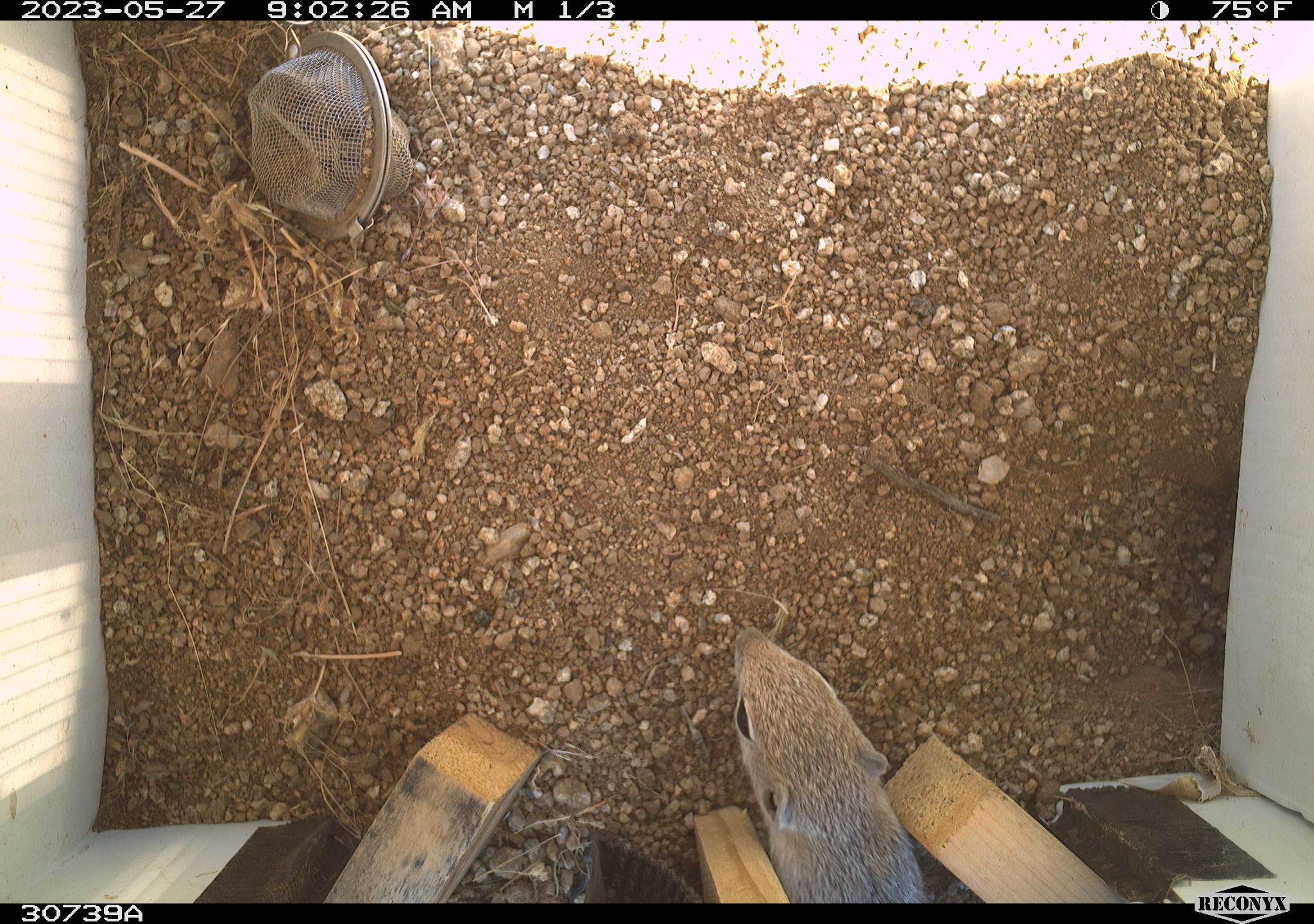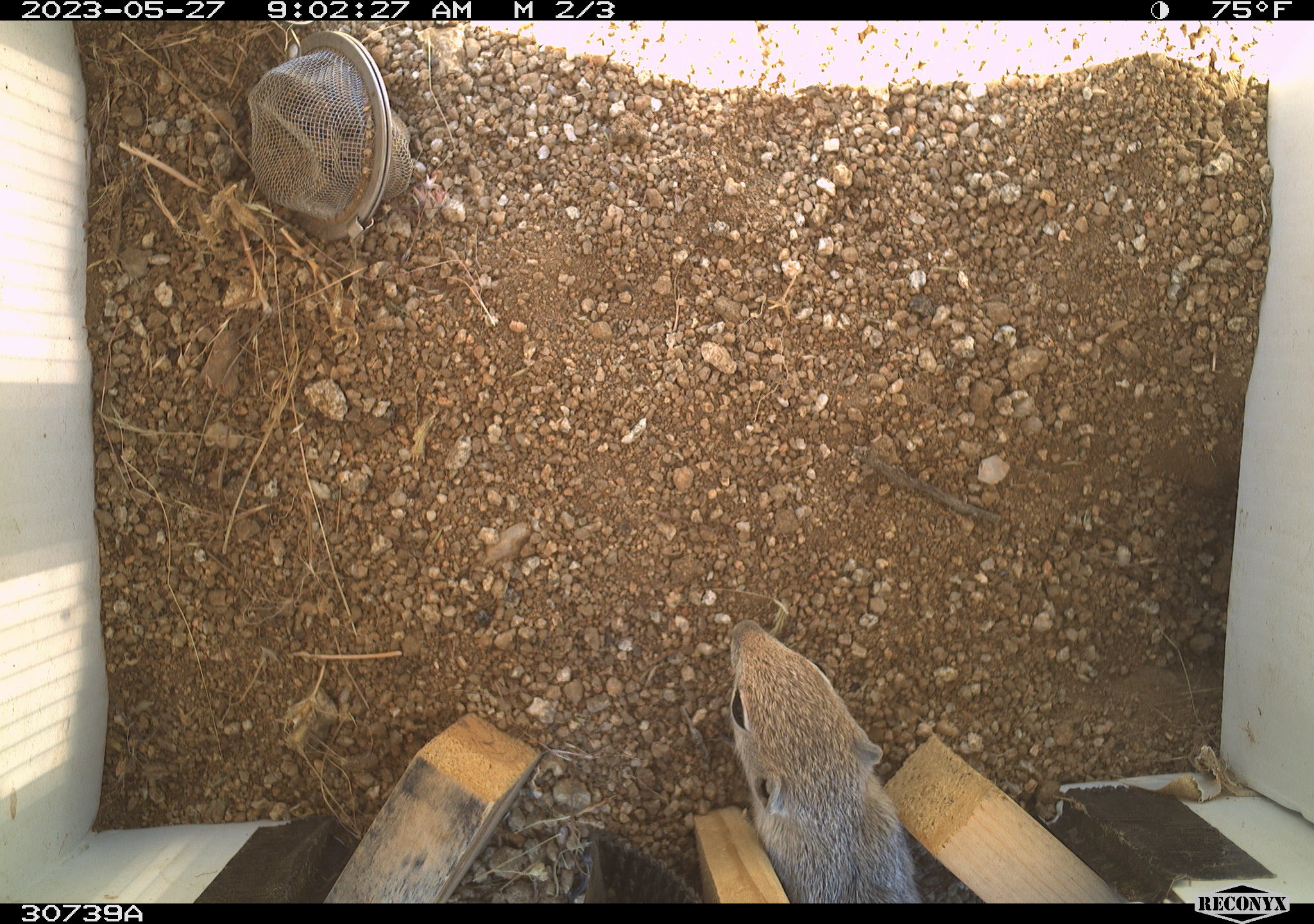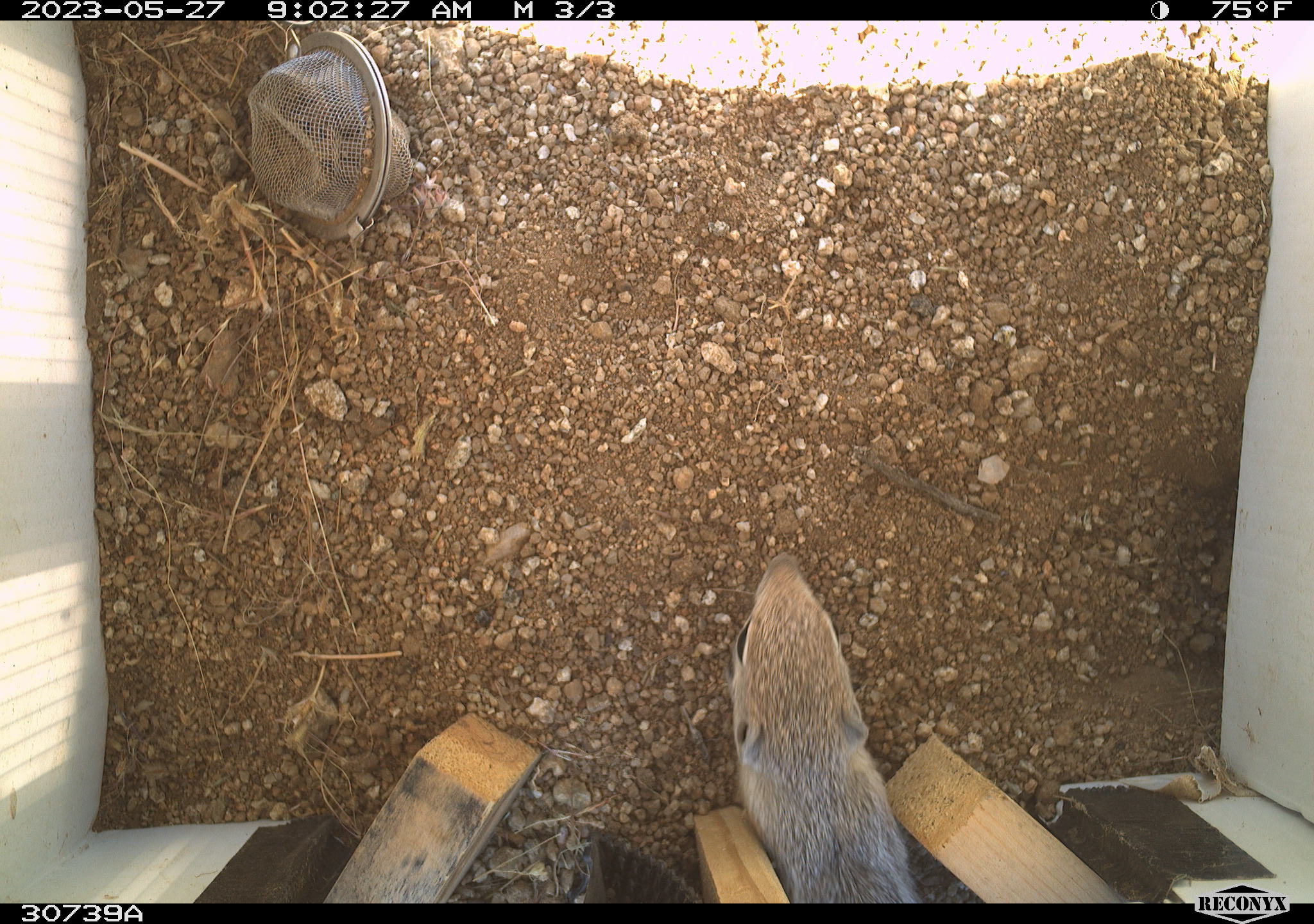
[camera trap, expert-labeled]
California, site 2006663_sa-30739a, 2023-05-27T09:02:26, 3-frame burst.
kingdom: Animalia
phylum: Chordata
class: Mammalia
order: Rodentia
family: Sciuridae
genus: Ammospermophilus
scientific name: Ammospermophilus leucurus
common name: white-tailed antelope squirrel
White-tailed antelope squirrel (Ammospermophilus leucurus).